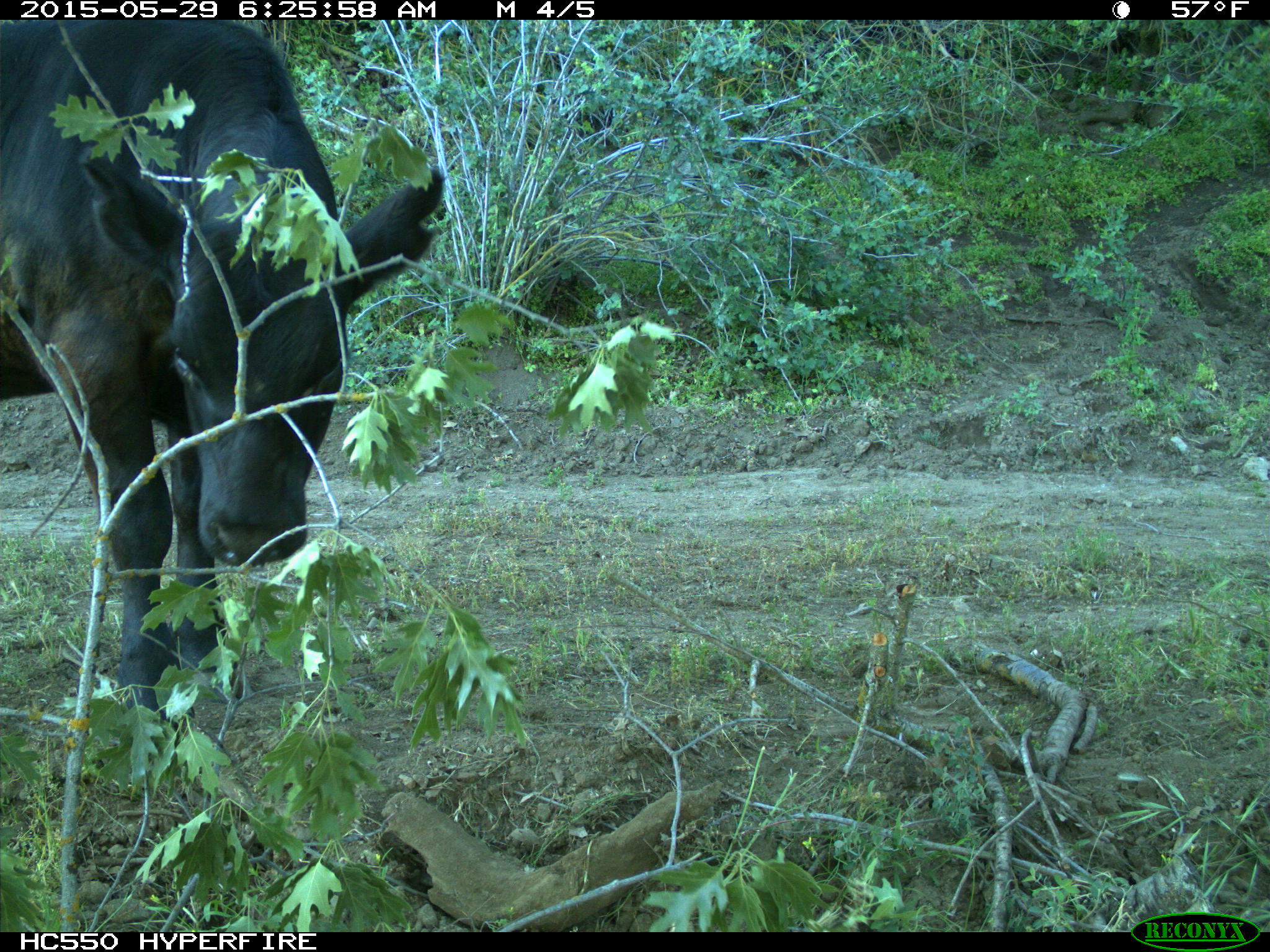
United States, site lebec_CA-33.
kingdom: Animalia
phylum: Chordata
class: Mammalia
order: Artiodactyla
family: Bovidae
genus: Bos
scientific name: Bos taurus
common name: domestic cow